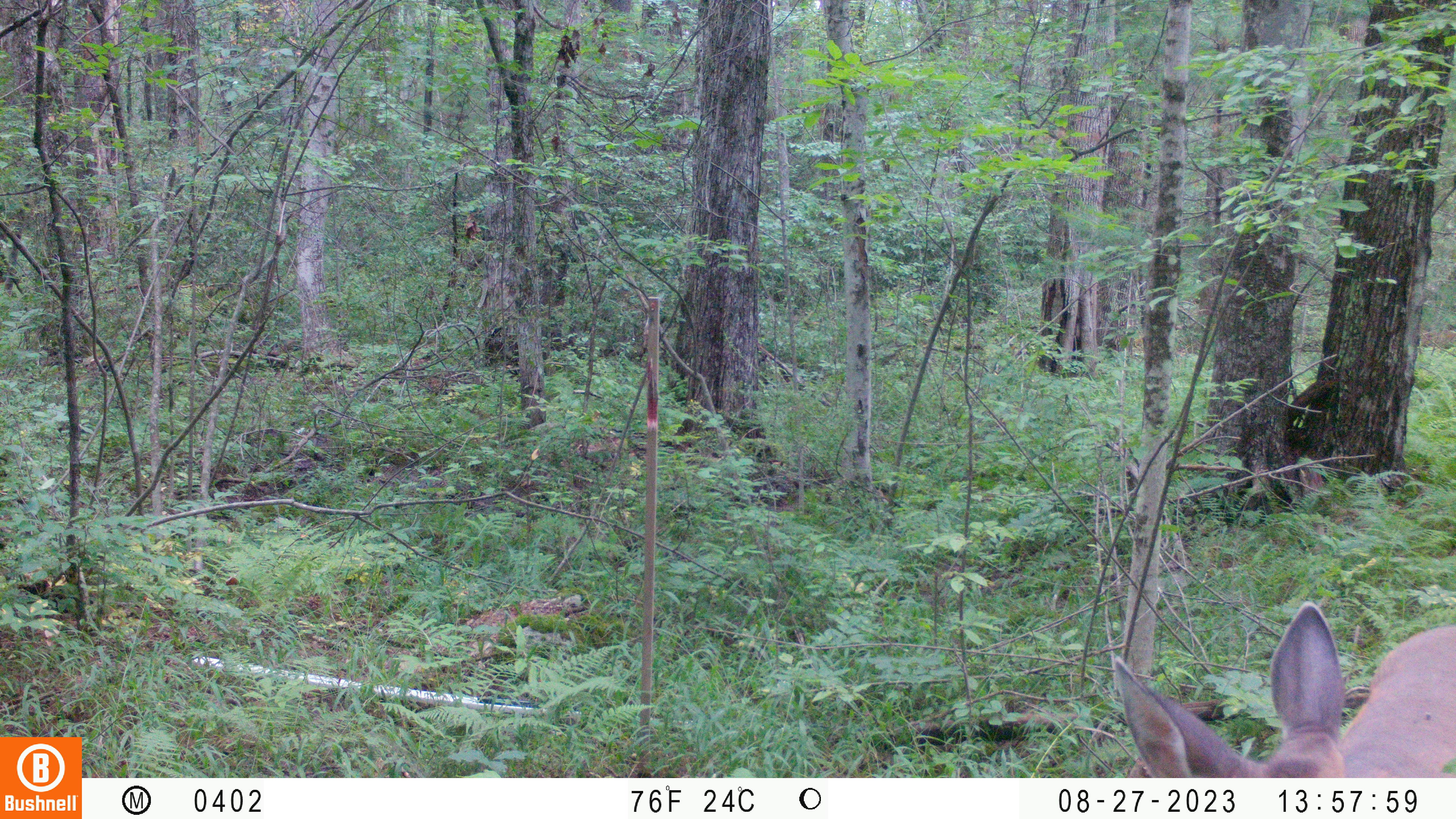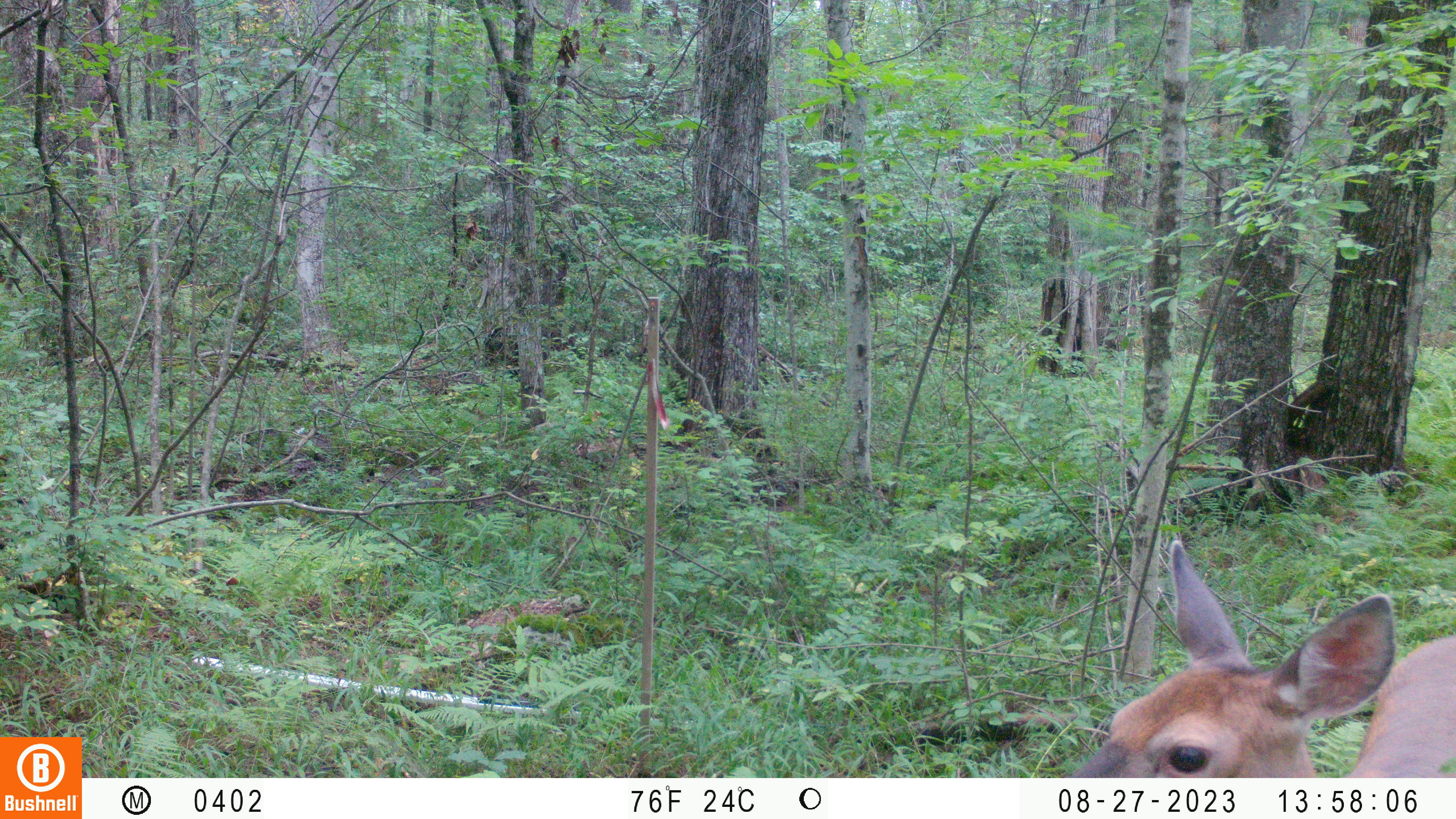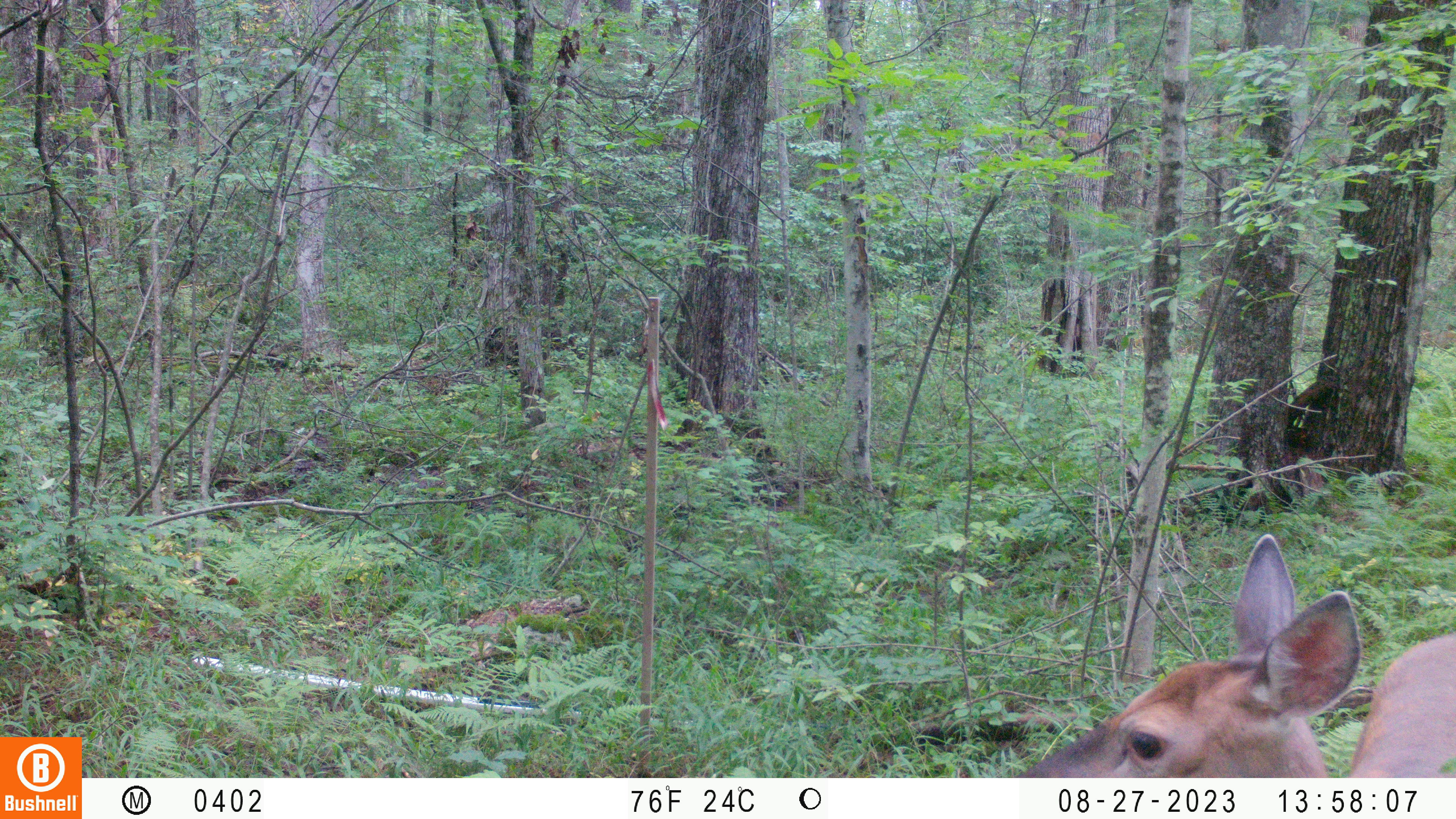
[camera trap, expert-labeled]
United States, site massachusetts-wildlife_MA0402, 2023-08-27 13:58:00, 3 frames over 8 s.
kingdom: Animalia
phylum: Chordata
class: Mammalia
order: Artiodactyla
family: Cervidae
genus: Odocoileus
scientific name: Odocoileus virginianus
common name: white-tailed deer